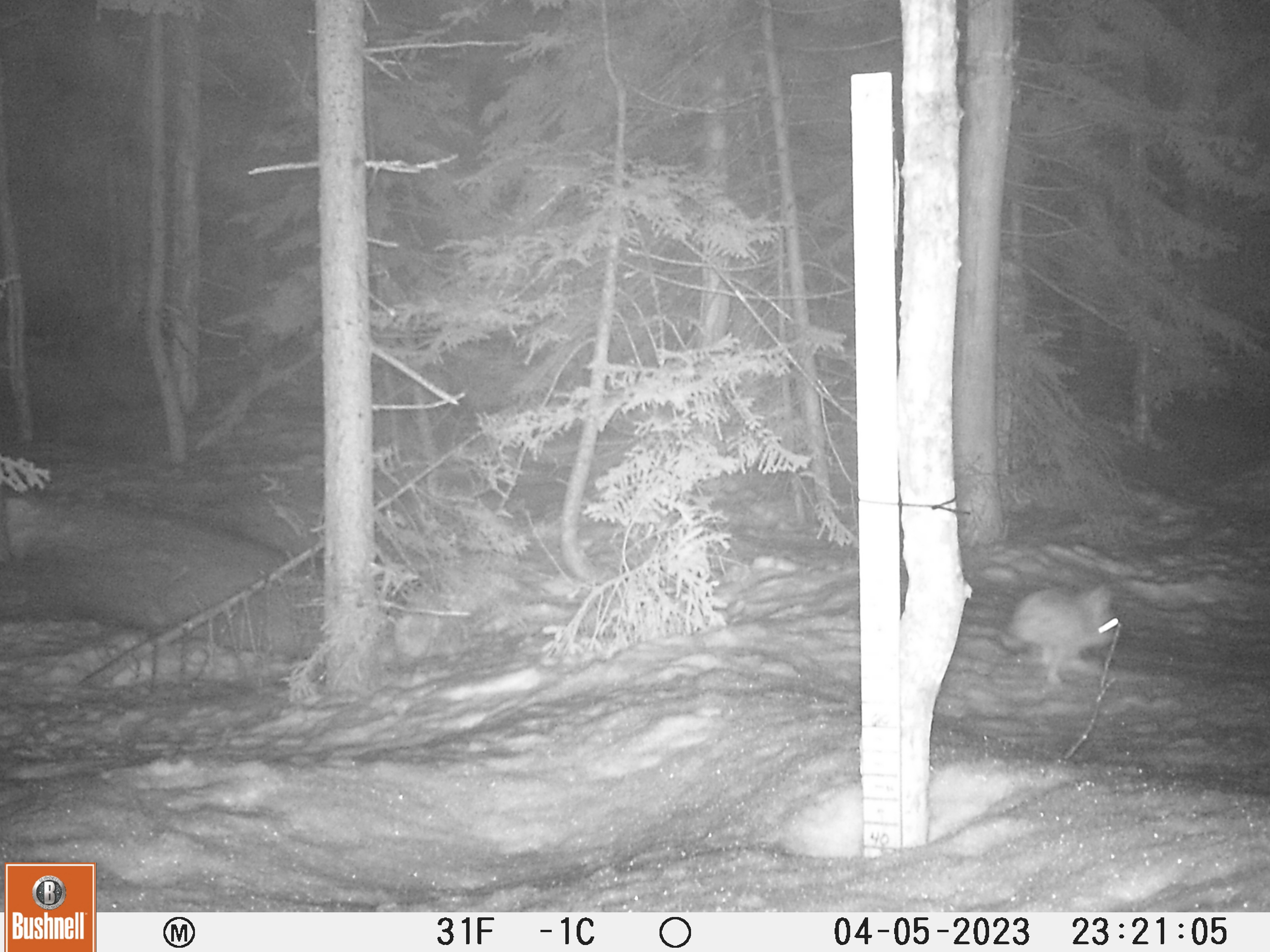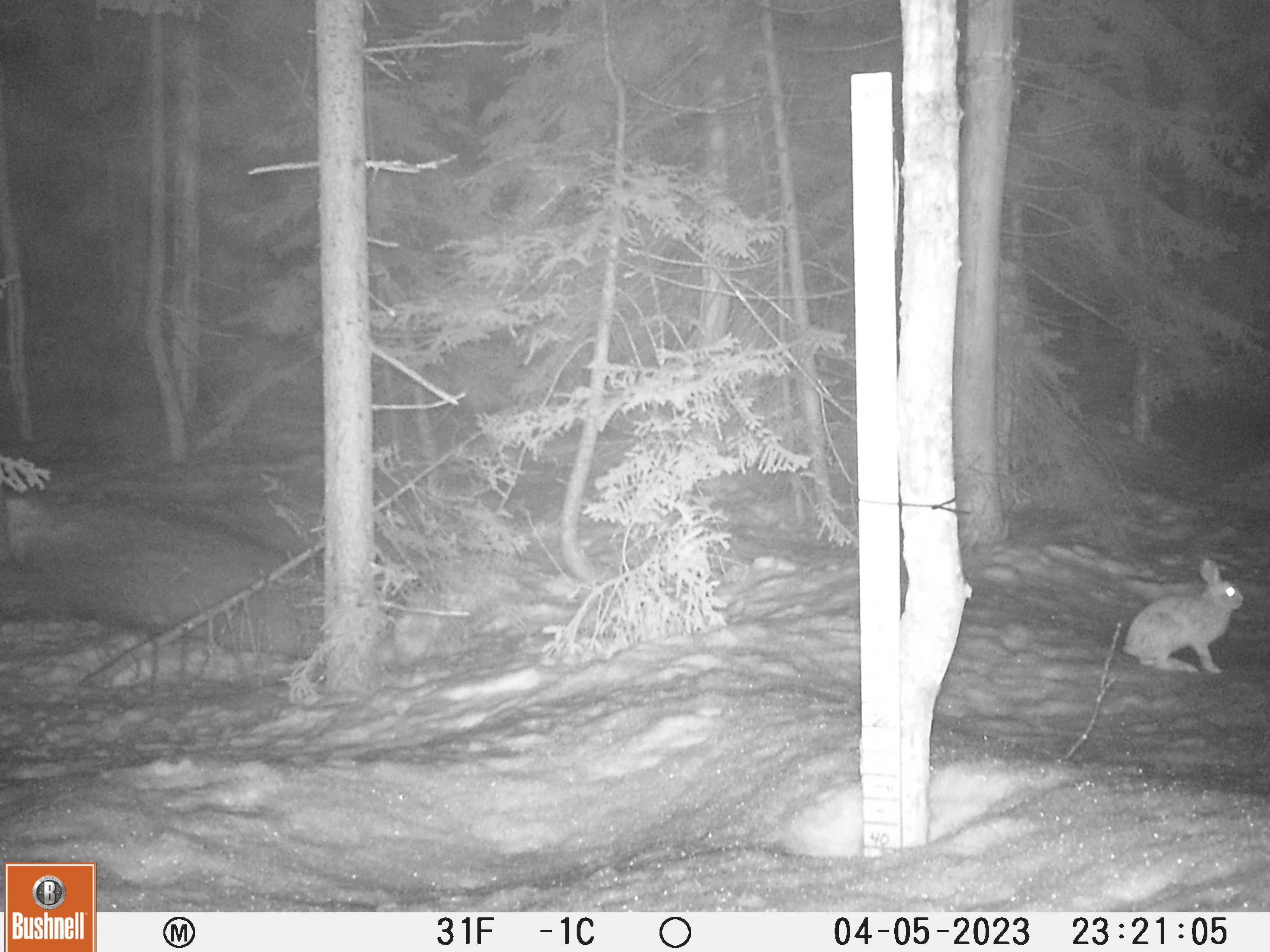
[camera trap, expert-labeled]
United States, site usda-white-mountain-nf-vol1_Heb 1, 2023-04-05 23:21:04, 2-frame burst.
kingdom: Animalia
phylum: Chordata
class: Mammalia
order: Lagomorpha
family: Leporidae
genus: Lepus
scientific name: Lepus americanus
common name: snowshoe hare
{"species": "snowshoe hare (Lepus americanus)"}